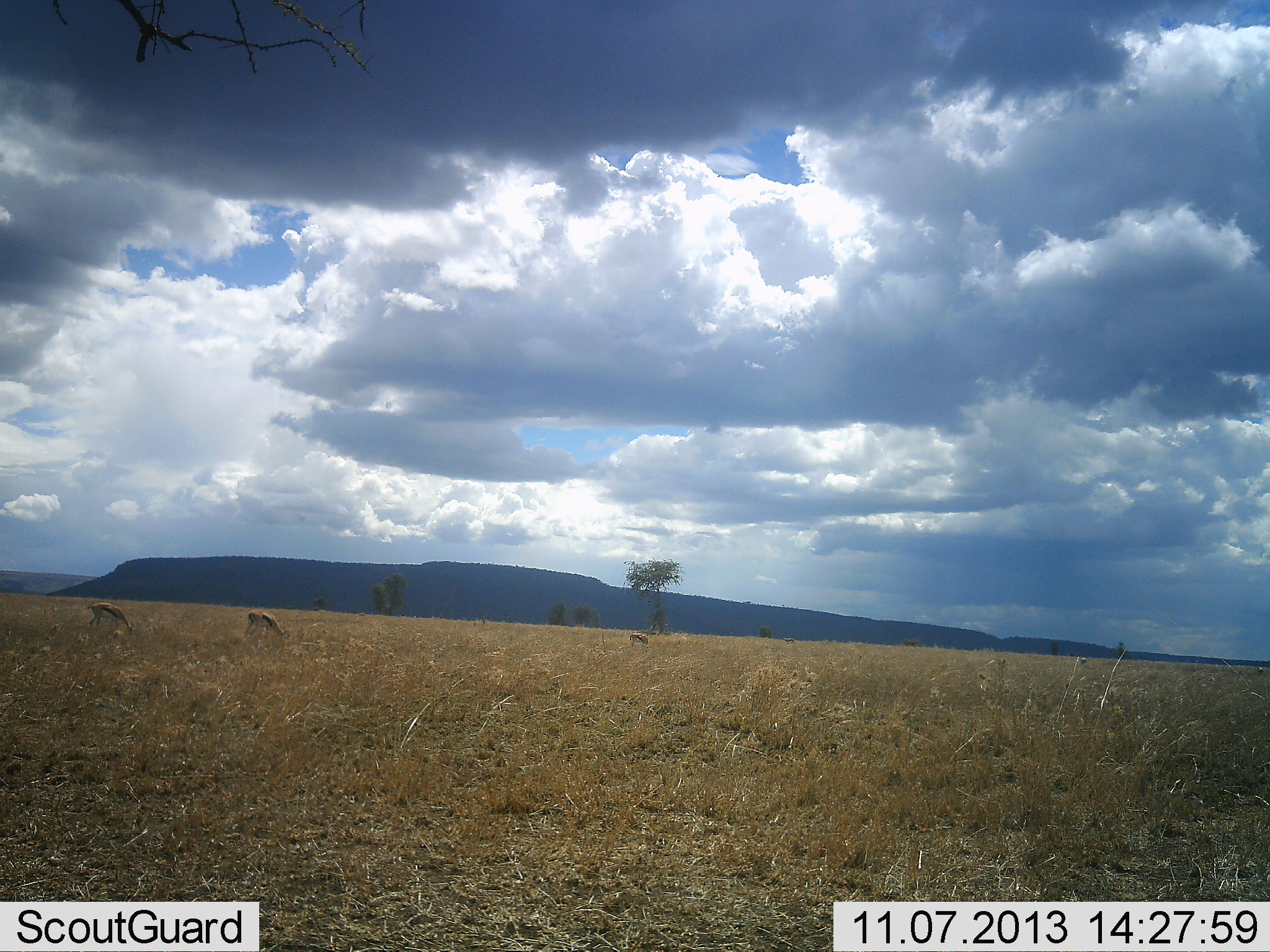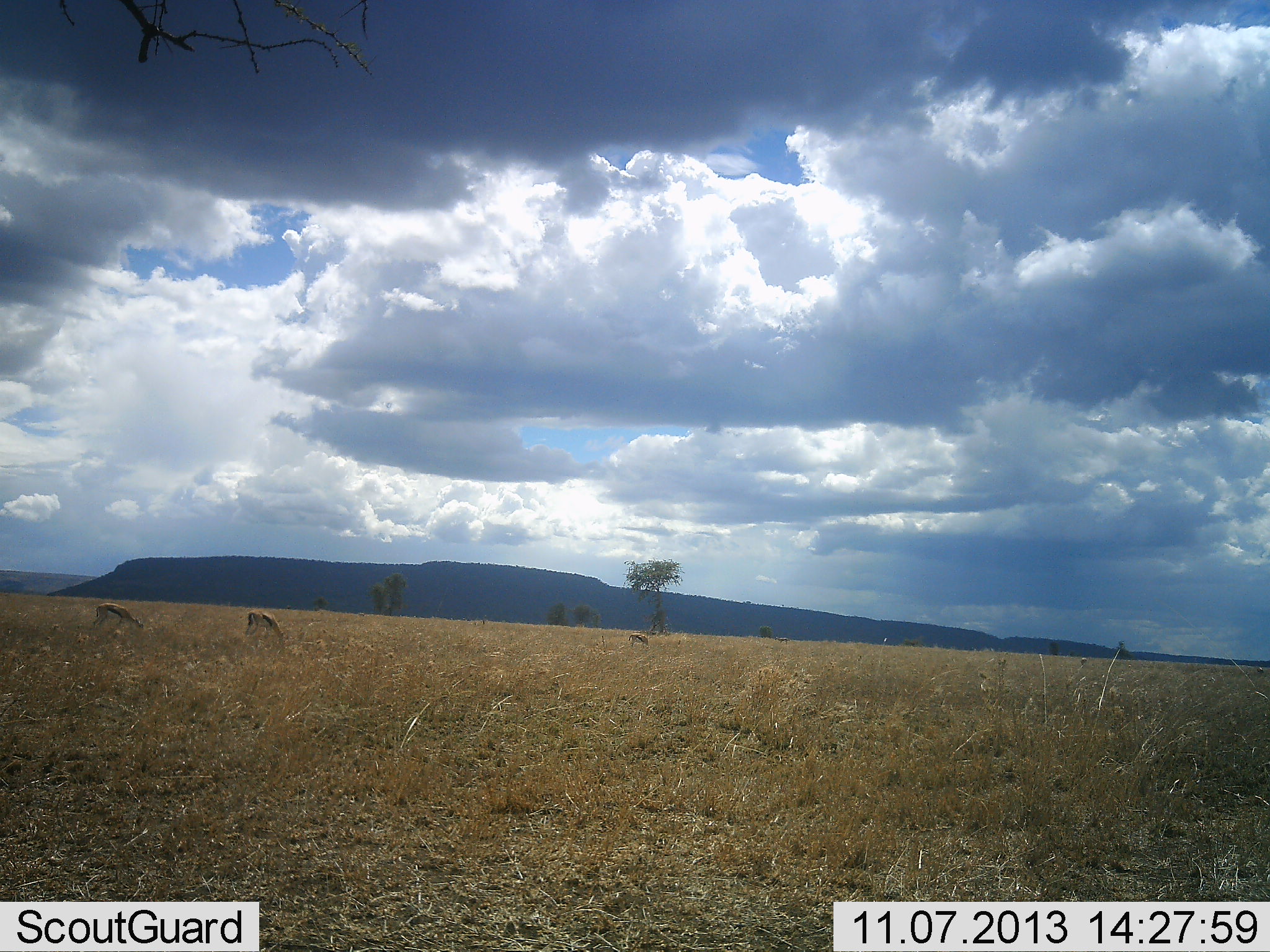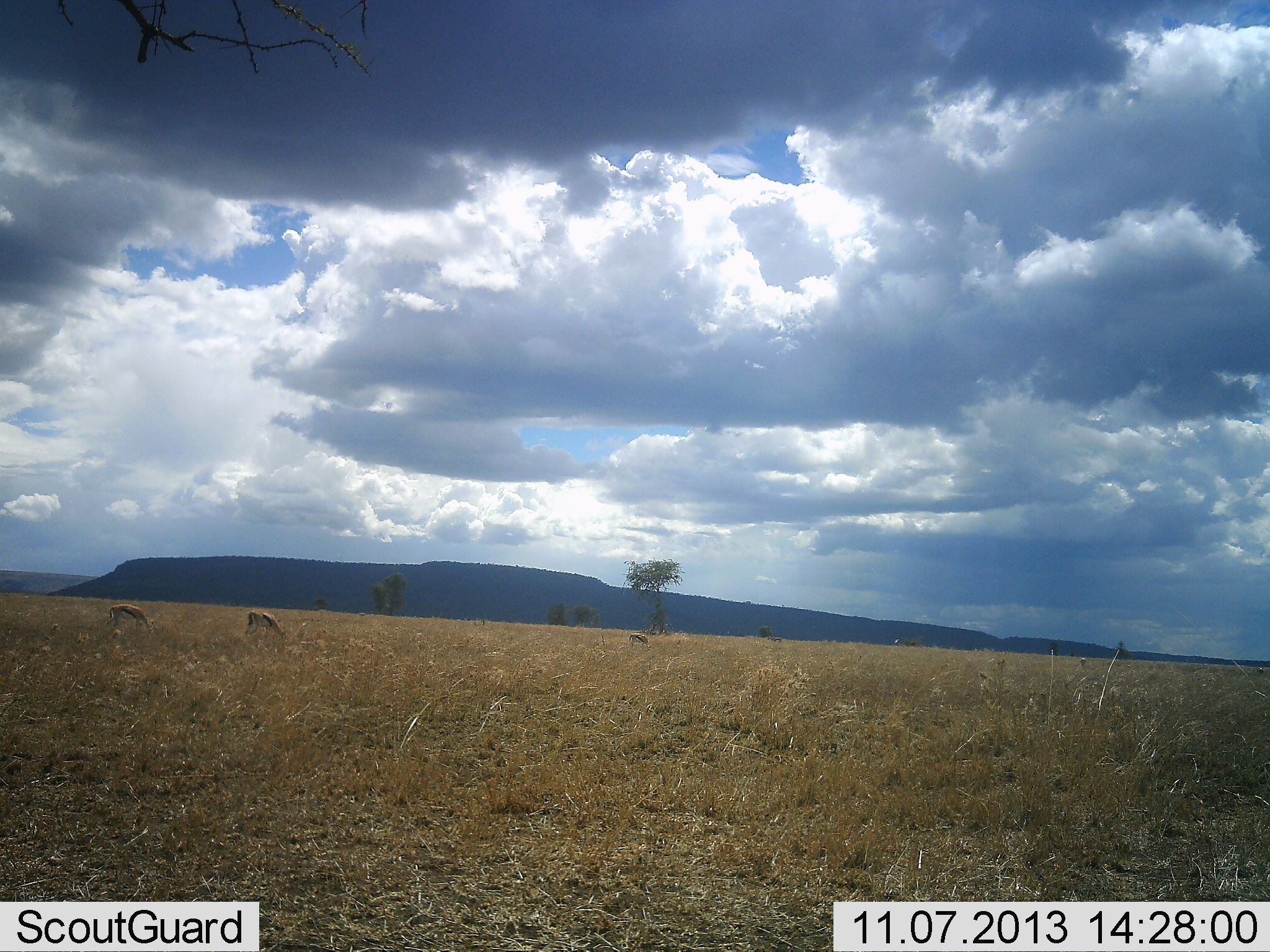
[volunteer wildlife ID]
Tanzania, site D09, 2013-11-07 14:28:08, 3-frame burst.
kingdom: Animalia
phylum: Chordata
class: Mammalia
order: Artiodactyla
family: Bovidae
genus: Eudorcas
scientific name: Eudorcas thomsonii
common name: thomson's gazelle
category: gazellethomsons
Gazellethomsons (thomson's gazelle) (Eudorcas thomsonii), count 3. Behavior (volunteer vote fractions): standing 30%, resting 0%, moving 10%, interacting 0%. Young present (vote fraction): 0%. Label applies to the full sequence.